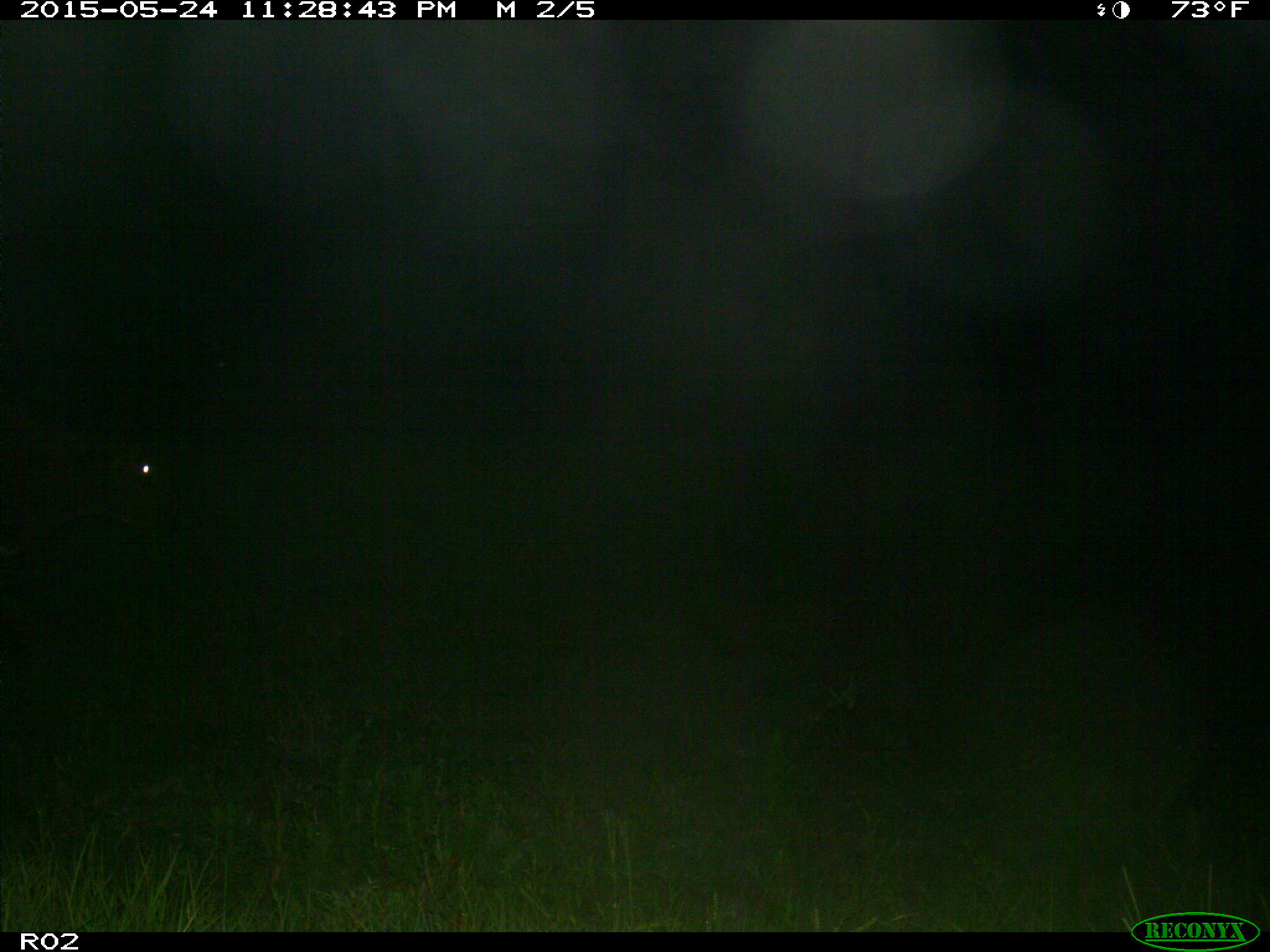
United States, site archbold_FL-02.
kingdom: Animalia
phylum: Chordata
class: Mammalia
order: Artiodactyla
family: Bovidae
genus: Bos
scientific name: Bos taurus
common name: domestic cow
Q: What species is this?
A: Bos taurus (domestic cow).